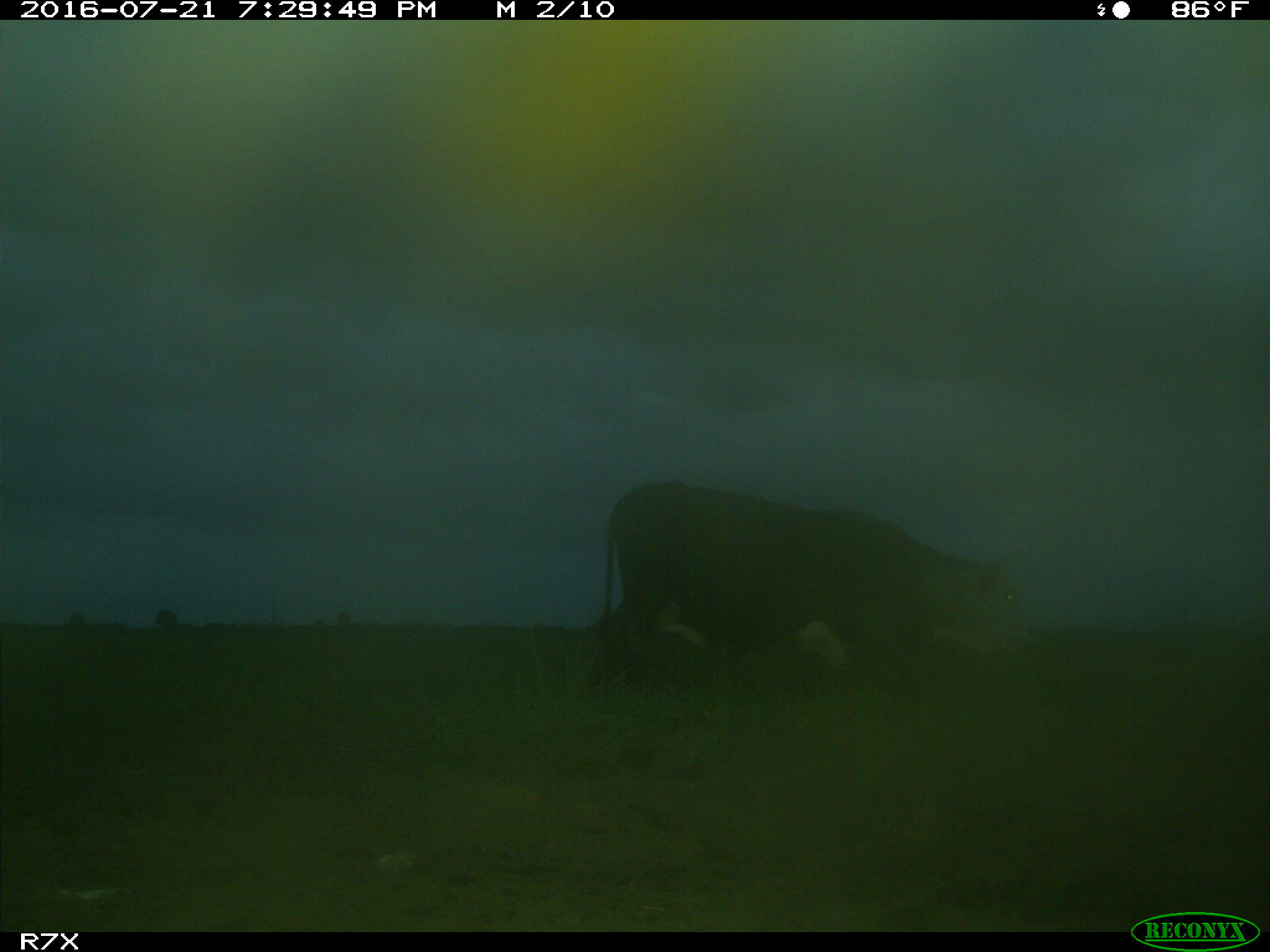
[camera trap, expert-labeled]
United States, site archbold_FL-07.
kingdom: Animalia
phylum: Chordata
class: Mammalia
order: Artiodactyla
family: Bovidae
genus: Bos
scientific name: Bos taurus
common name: domestic cow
Bos taurus (domestic cow).